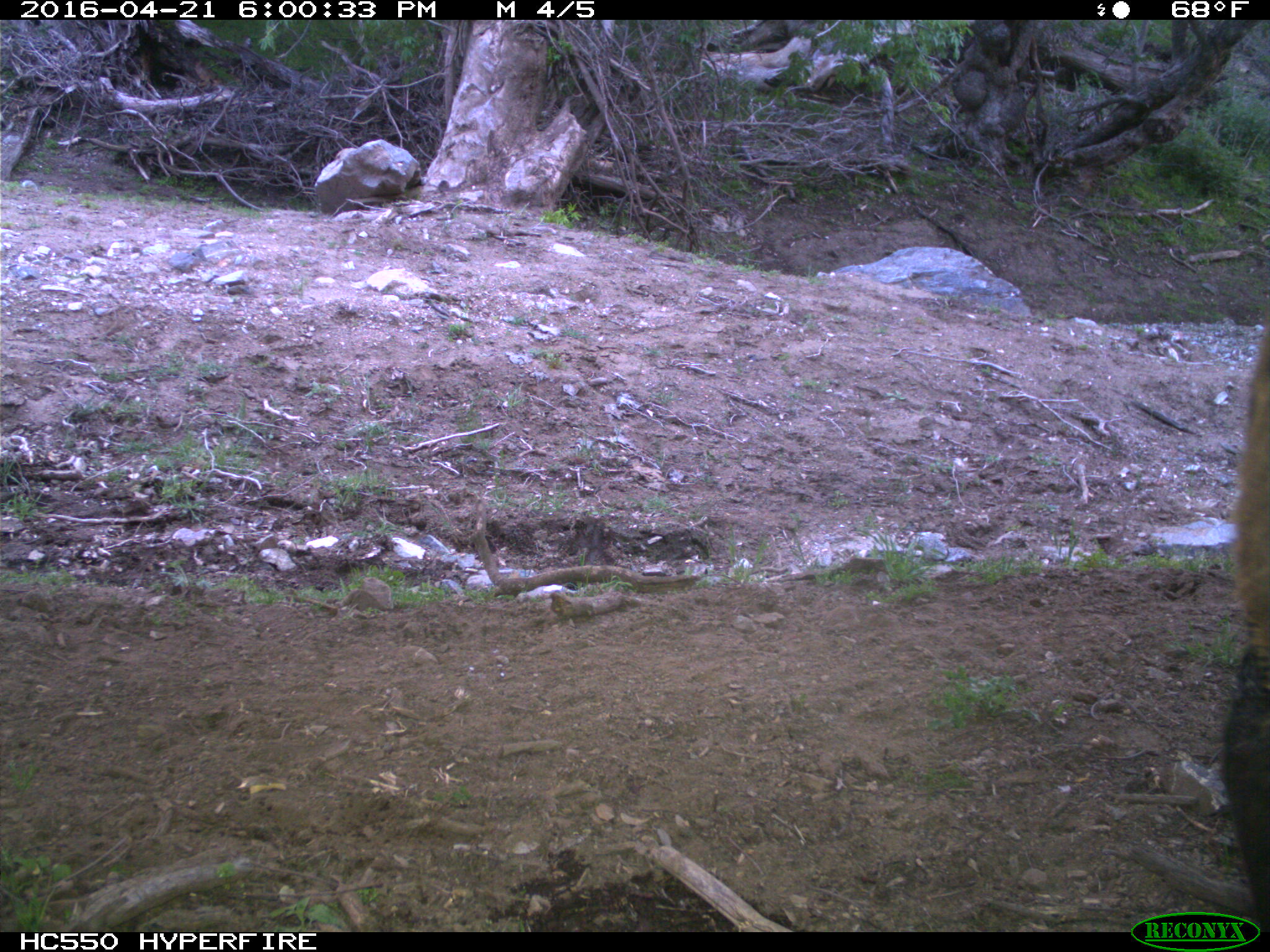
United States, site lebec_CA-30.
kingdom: Animalia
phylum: Chordata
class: Mammalia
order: Artiodactyla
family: Bovidae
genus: Bos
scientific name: Bos taurus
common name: domestic cow